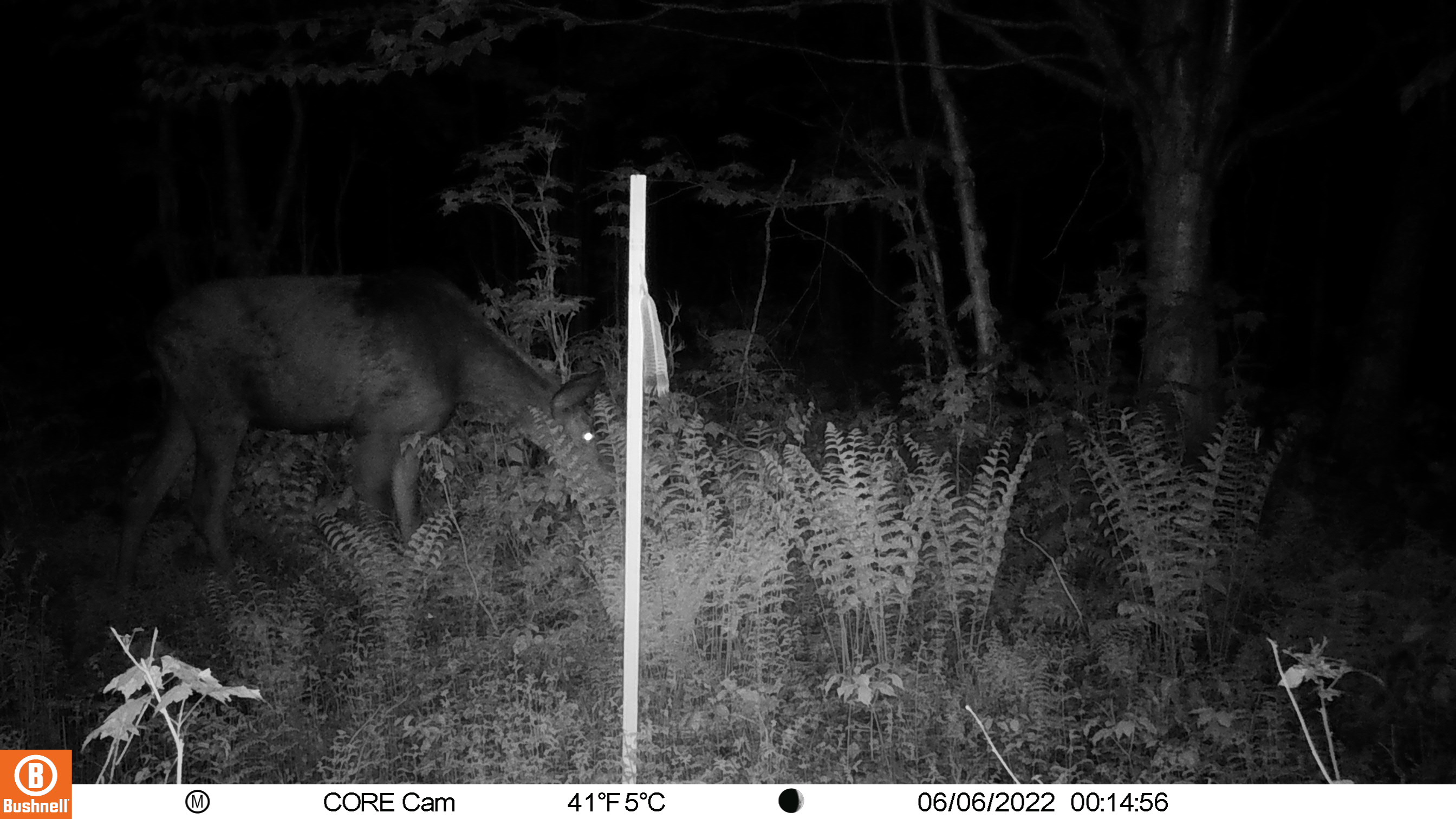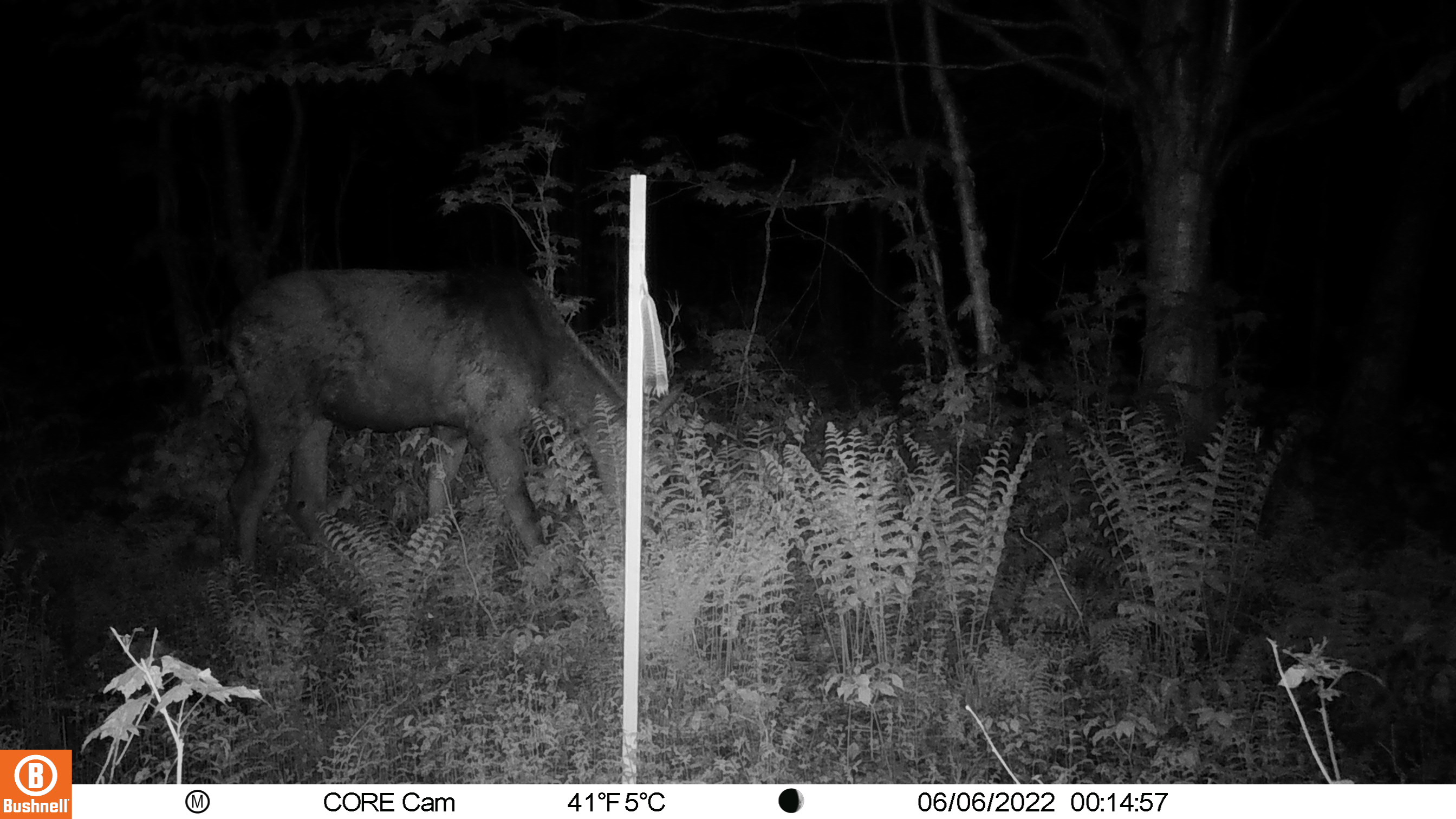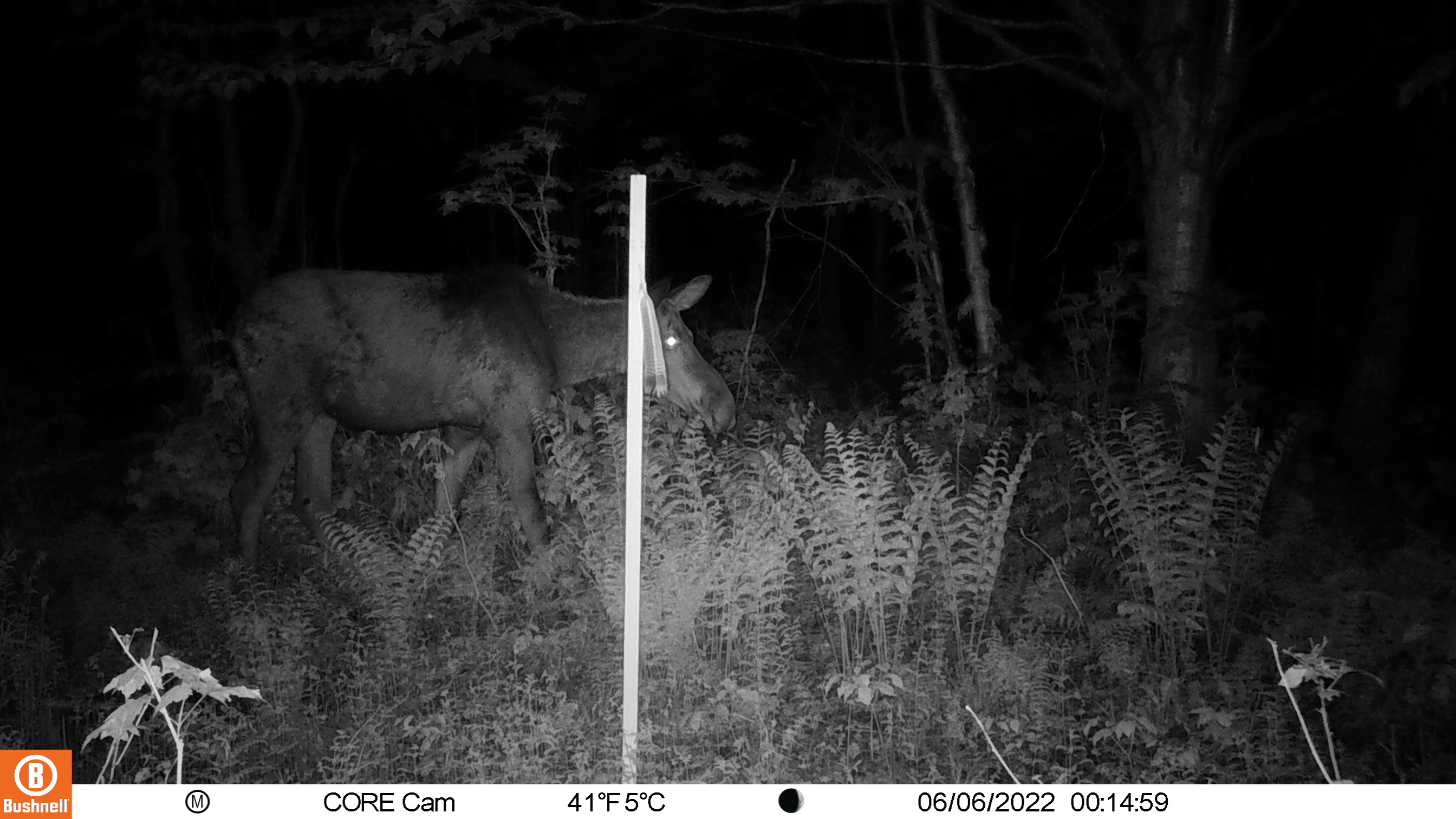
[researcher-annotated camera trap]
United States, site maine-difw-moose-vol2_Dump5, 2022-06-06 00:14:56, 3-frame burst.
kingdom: Animalia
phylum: Chordata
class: Mammalia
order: Artiodactyla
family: Cervidae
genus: Alces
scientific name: Alces alces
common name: moose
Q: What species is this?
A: Moose (Alces alces).